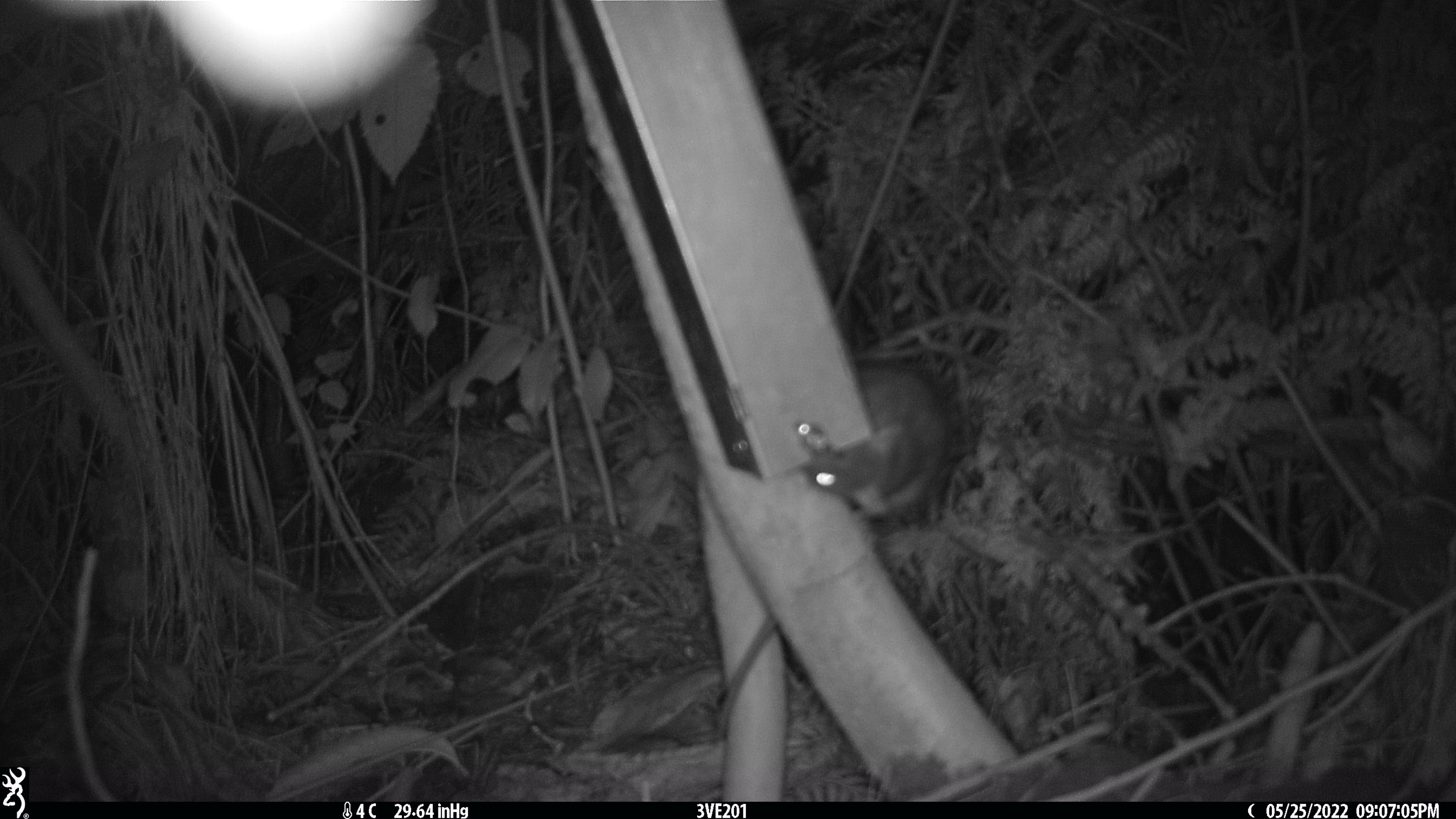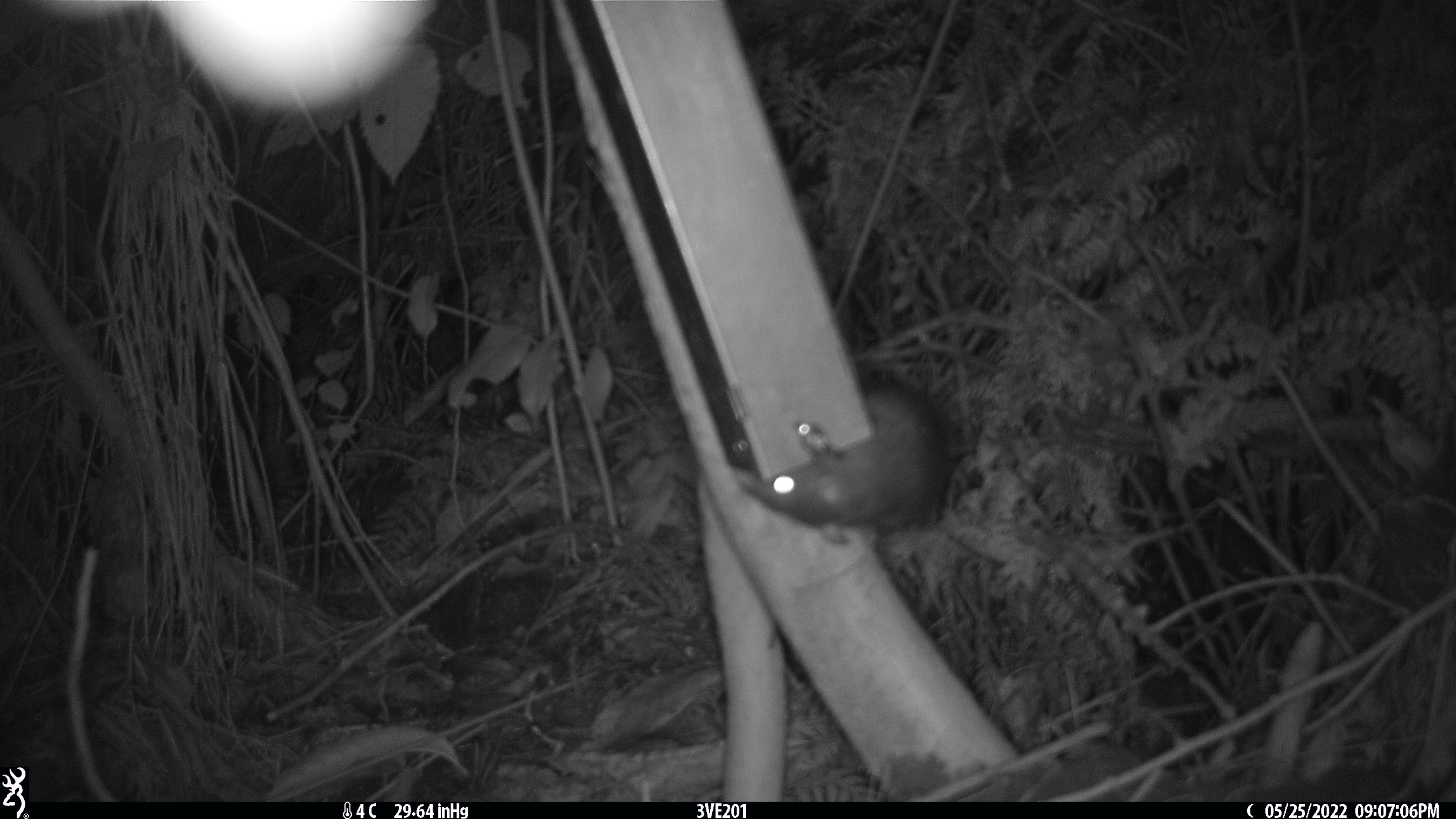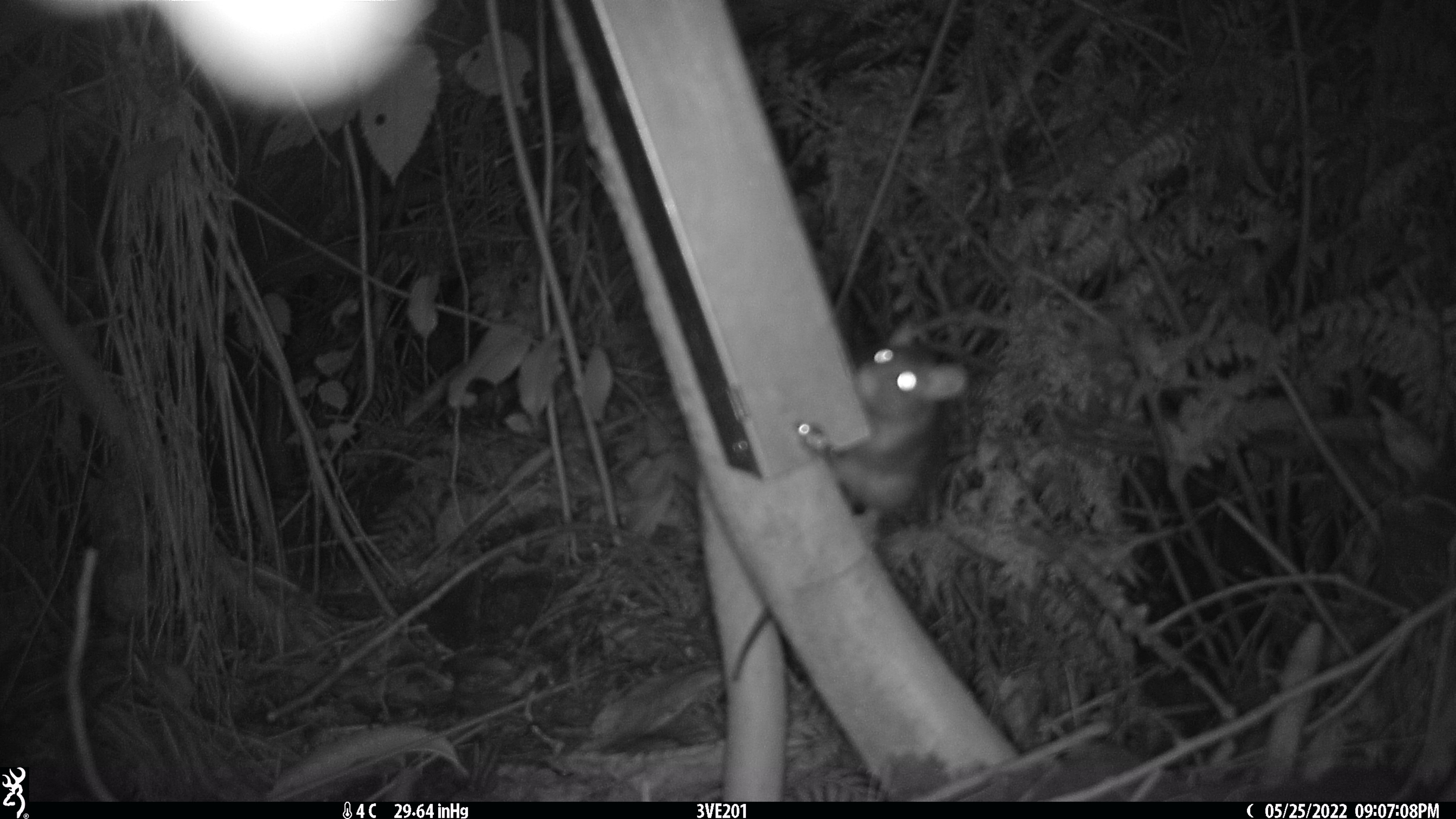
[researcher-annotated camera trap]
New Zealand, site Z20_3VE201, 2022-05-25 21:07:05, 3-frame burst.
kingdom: Animalia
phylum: Chordata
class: Mammalia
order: Rodentia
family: Muridae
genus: Rattus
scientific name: Rattus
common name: rat